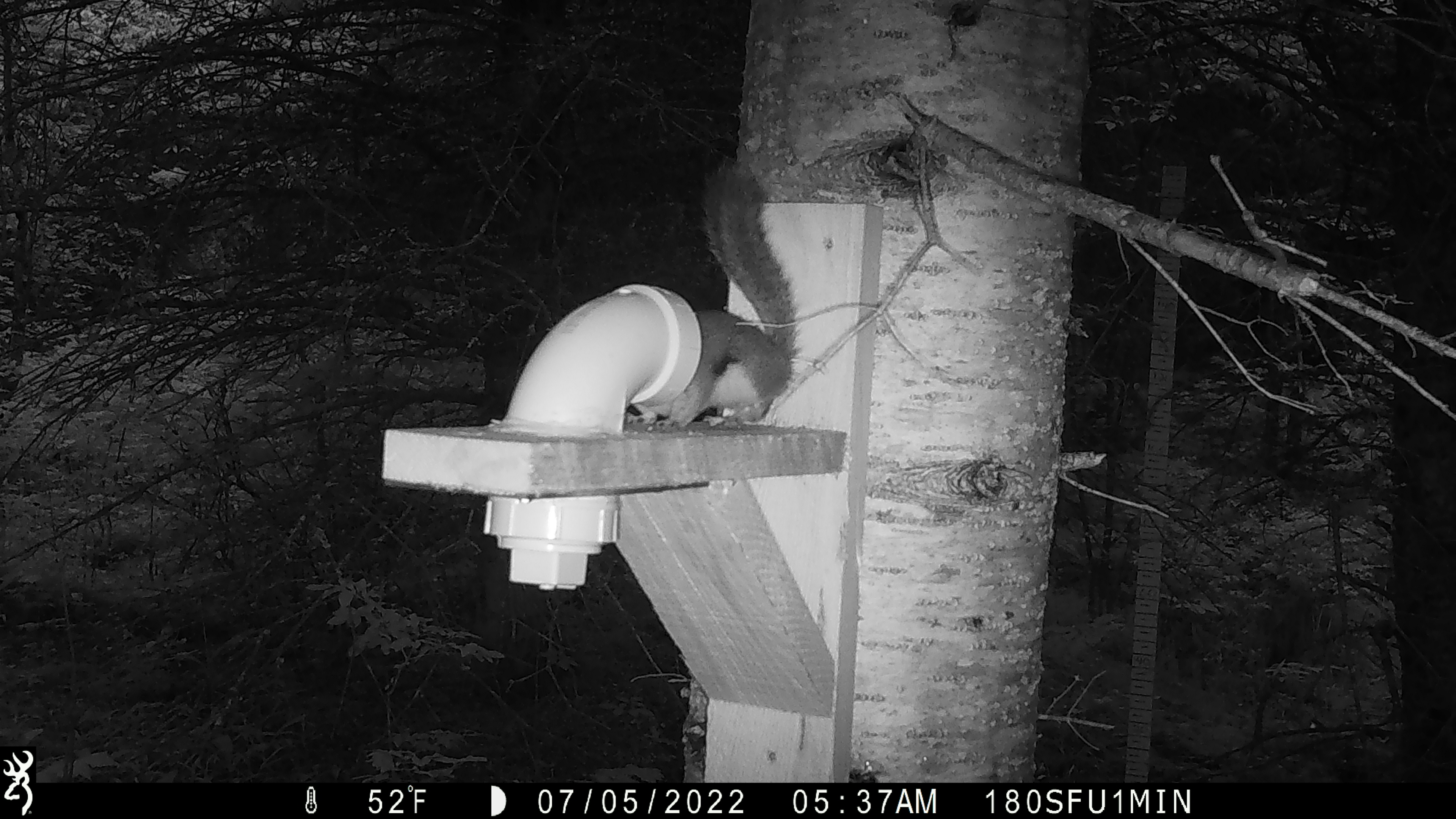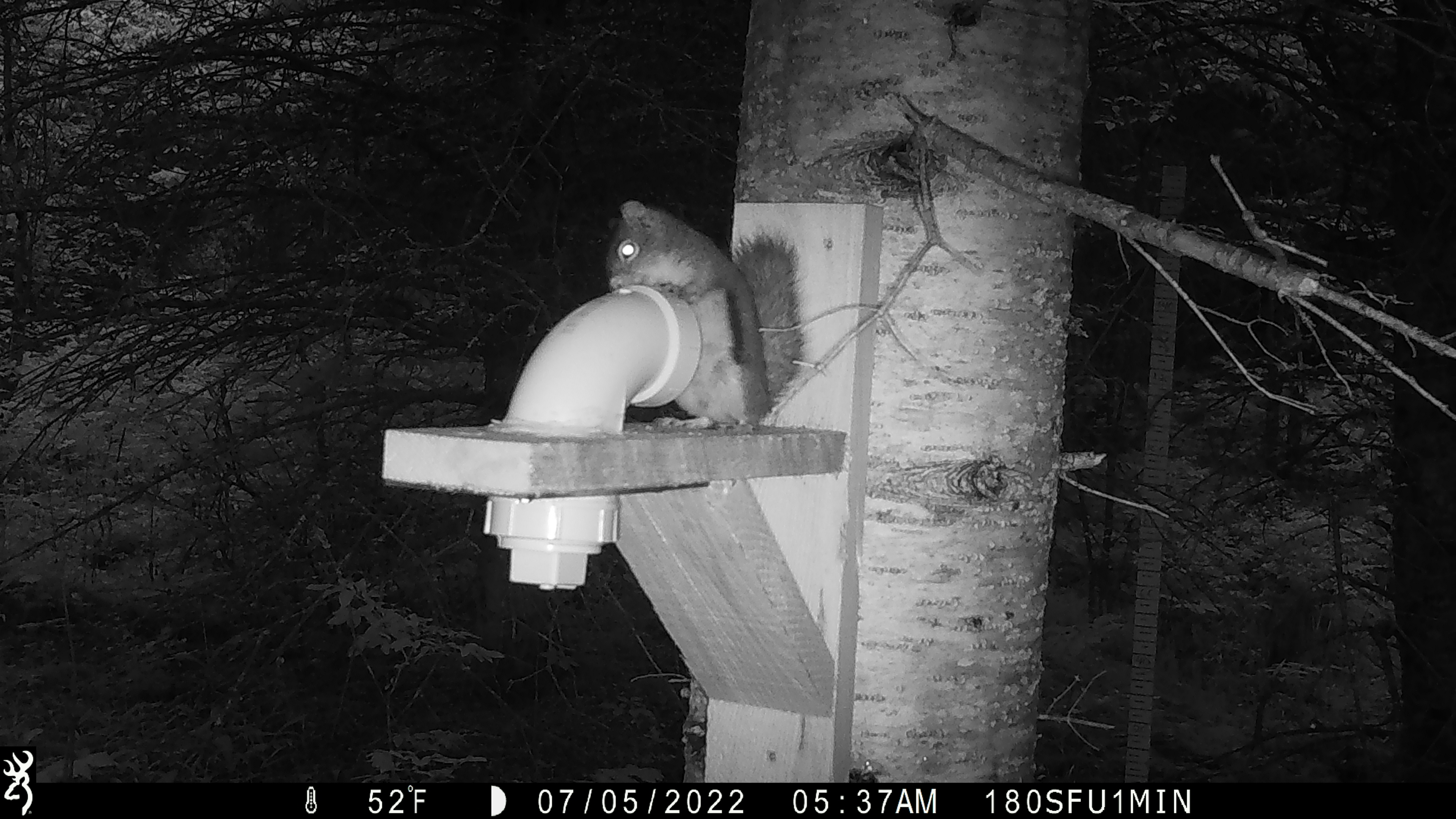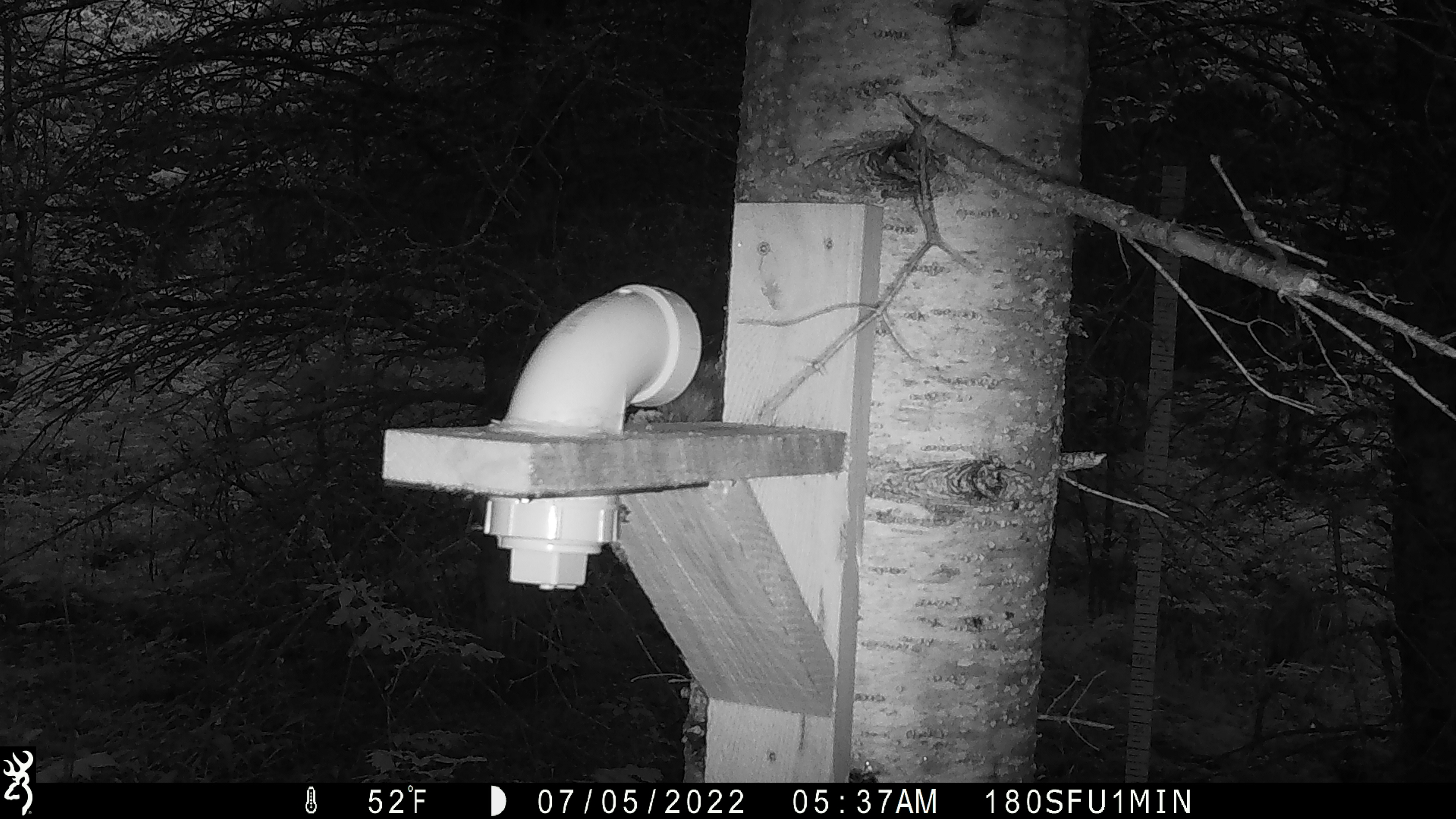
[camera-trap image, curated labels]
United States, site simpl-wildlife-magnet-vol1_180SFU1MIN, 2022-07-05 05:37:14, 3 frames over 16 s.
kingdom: Animalia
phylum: Chordata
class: Mammalia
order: Rodentia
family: Sciuridae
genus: Tamiasciurus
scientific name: Tamiasciurus hudsonicus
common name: red squirrel